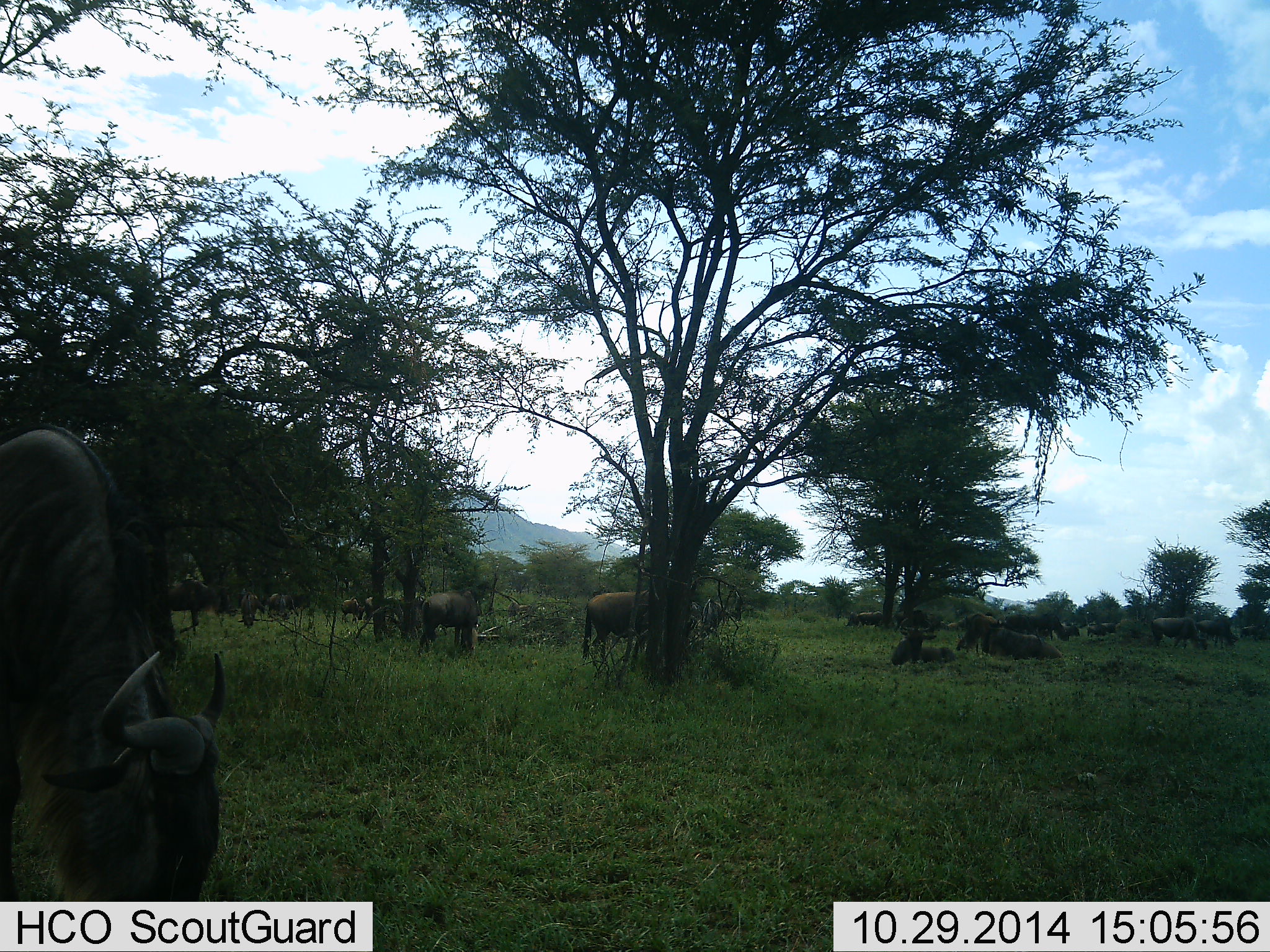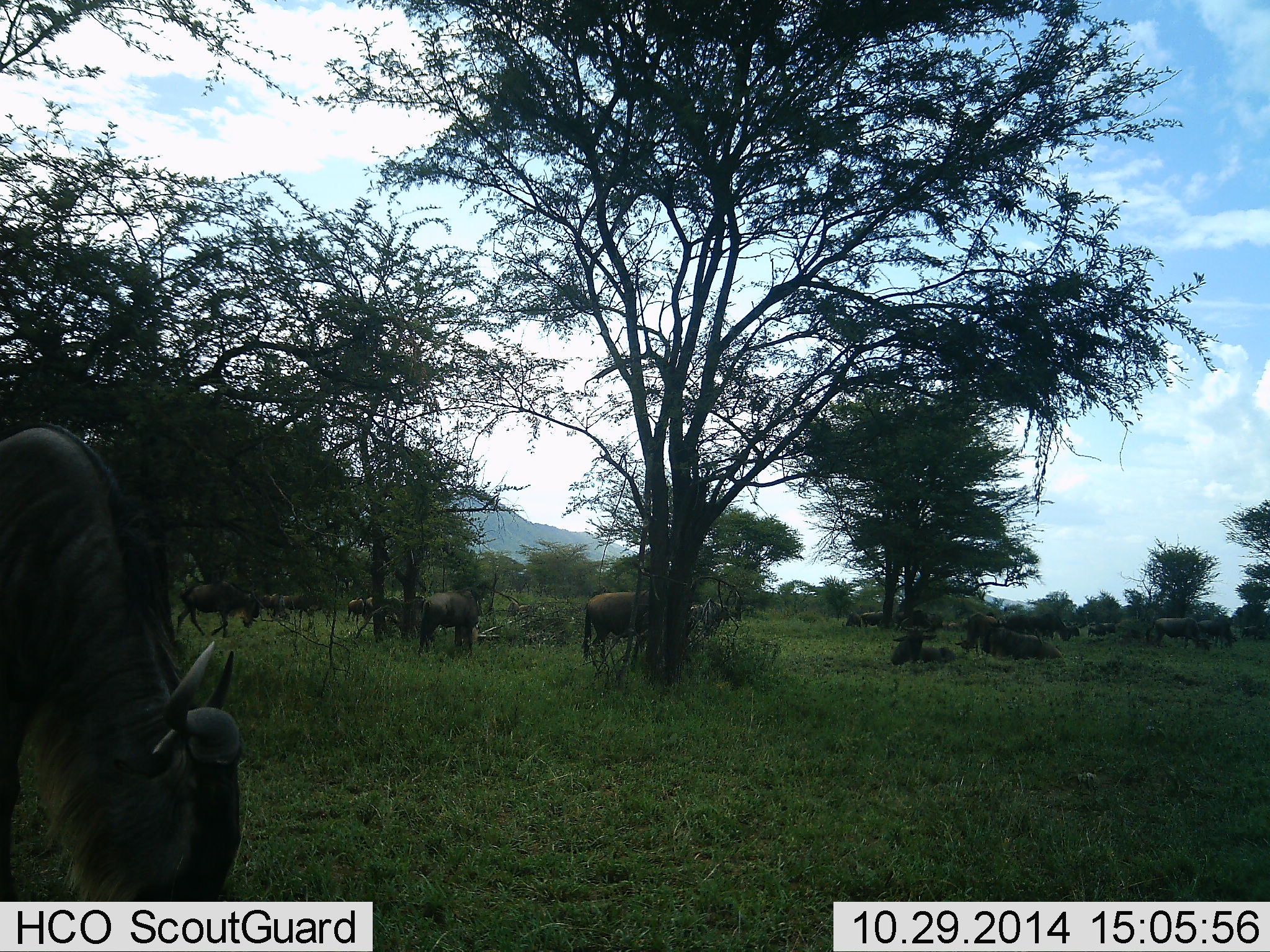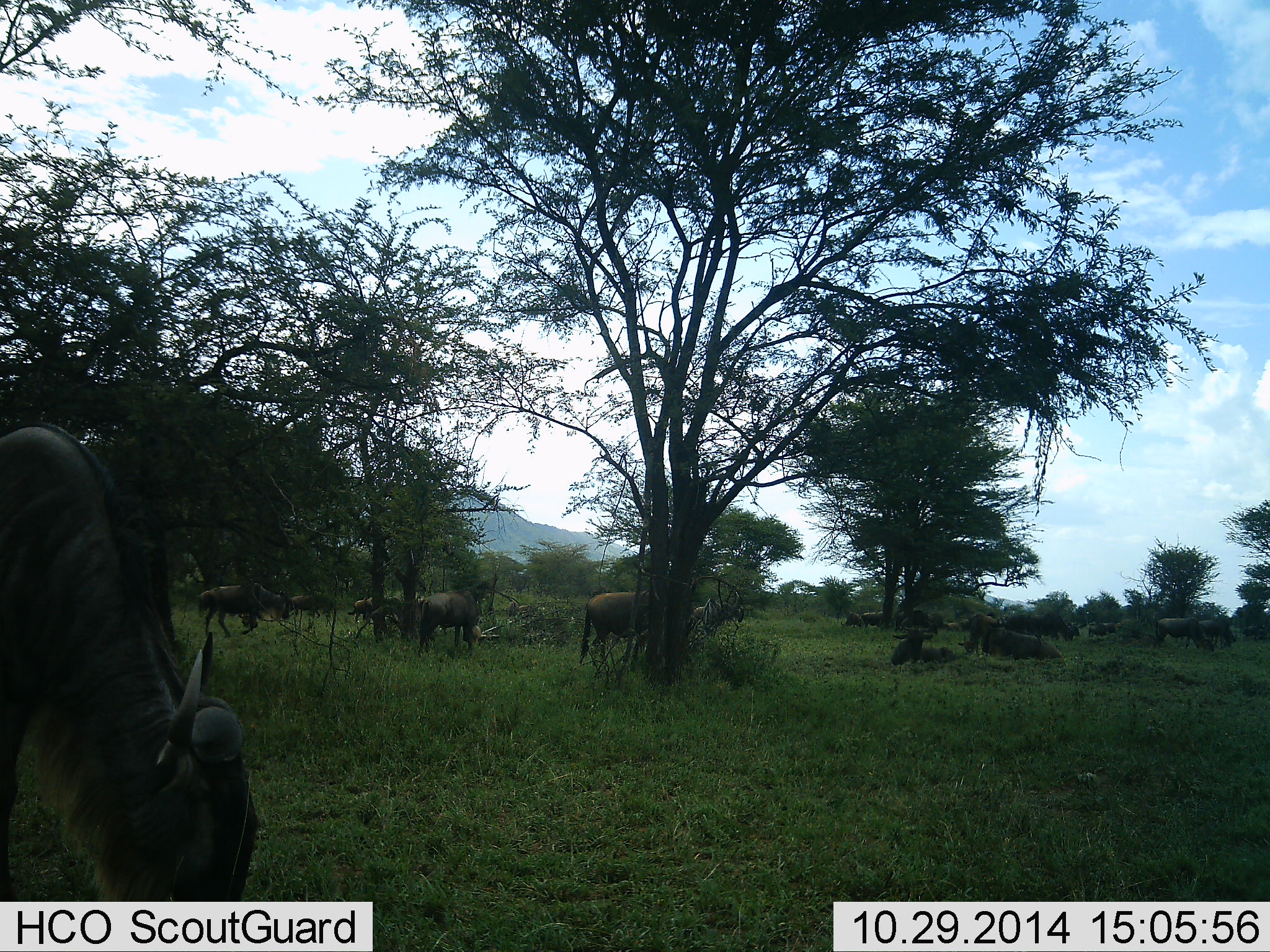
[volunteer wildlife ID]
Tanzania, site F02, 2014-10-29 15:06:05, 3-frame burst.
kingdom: Animalia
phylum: Chordata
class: Mammalia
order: Artiodactyla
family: Bovidae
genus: Connochaetes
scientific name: Connochaetes taurinus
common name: blue wildebeest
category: wildebeest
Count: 11-50.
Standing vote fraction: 50%.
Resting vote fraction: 50%.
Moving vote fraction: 50%.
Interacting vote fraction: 0%.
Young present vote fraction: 0%.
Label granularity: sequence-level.